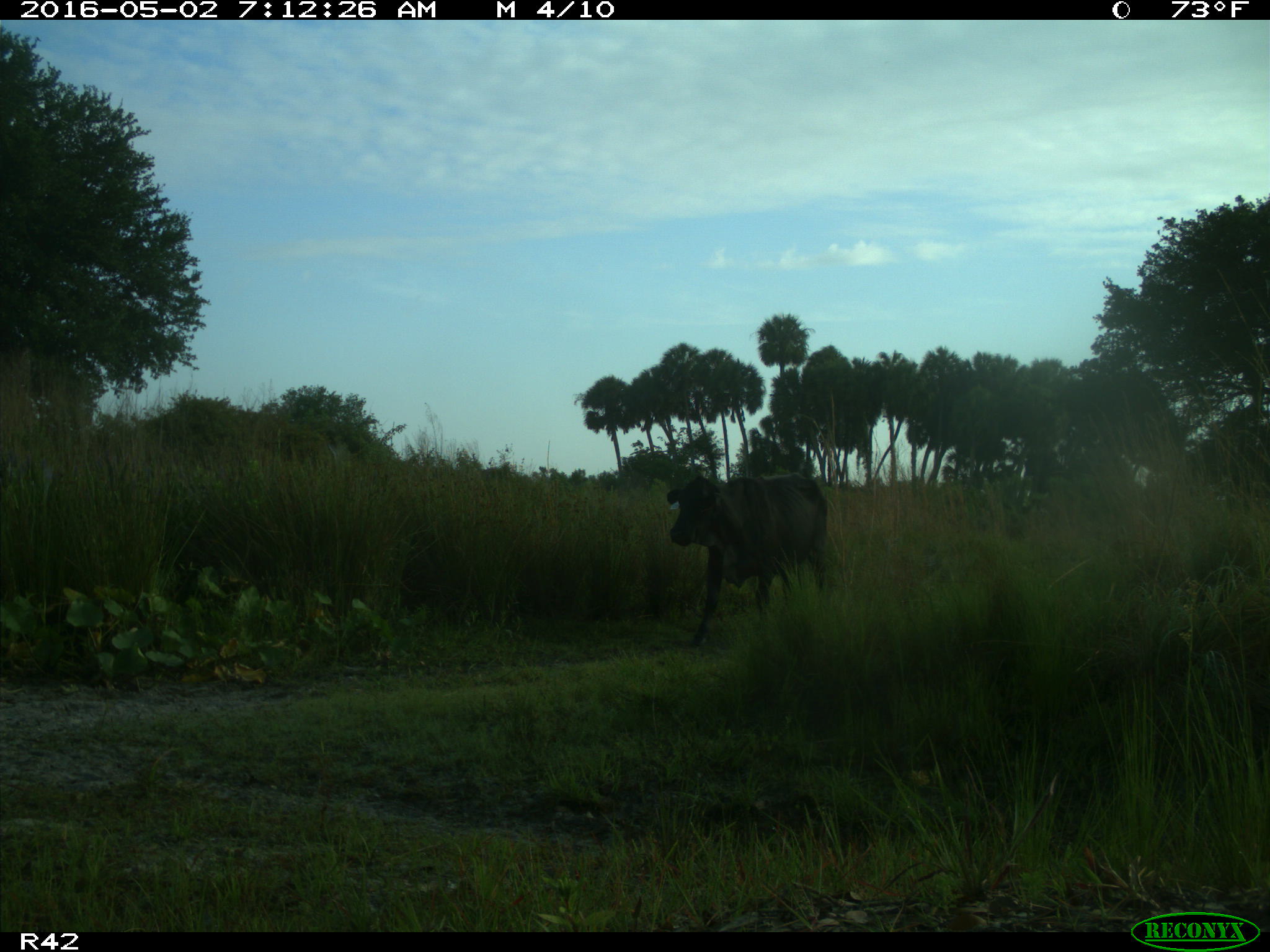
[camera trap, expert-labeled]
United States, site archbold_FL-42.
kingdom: Animalia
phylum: Chordata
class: Mammalia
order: Artiodactyla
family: Bovidae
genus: Bos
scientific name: Bos taurus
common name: domestic cow